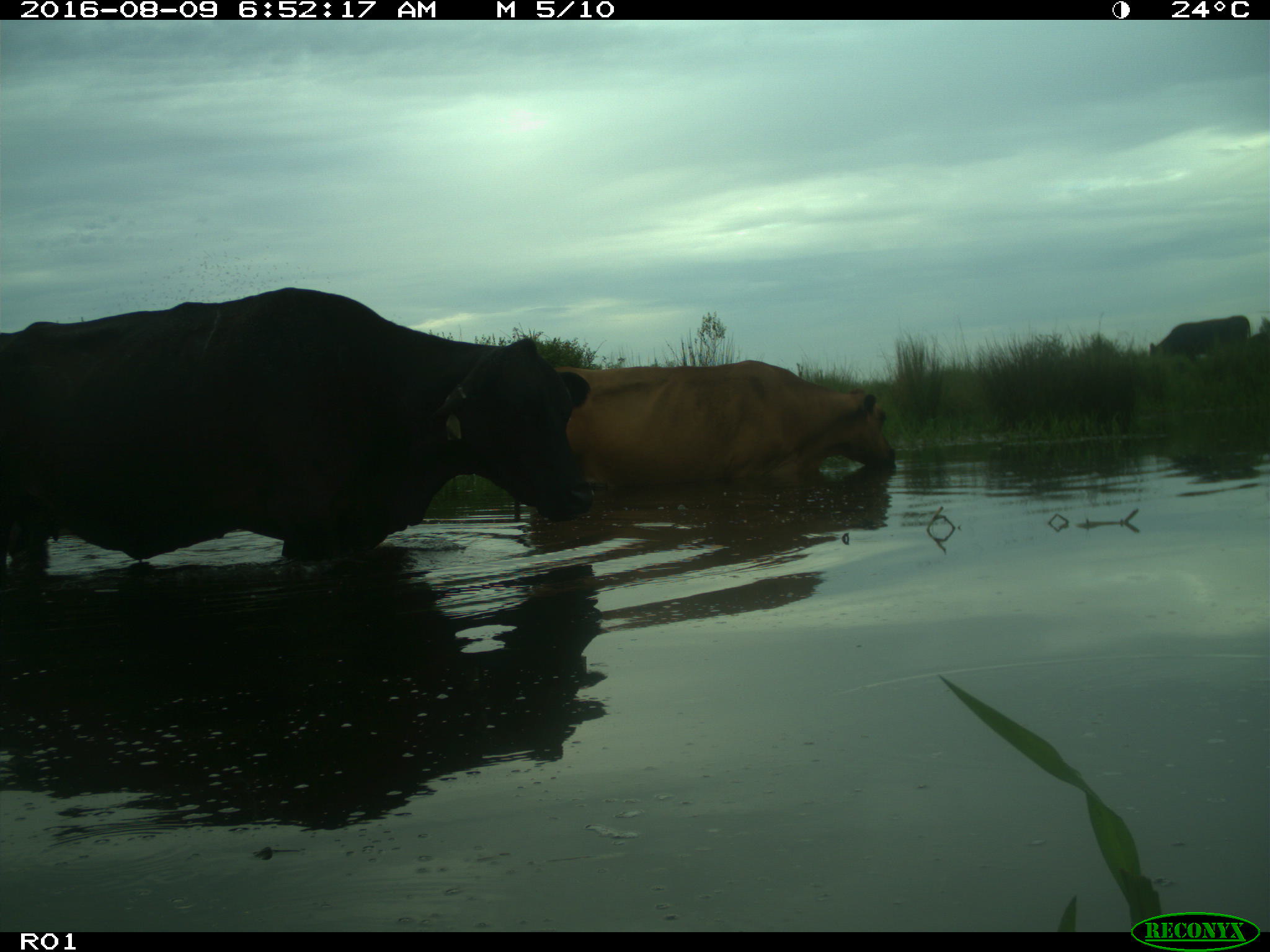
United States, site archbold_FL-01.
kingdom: Animalia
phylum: Chordata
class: Mammalia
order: Artiodactyla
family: Bovidae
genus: Bos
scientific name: Bos taurus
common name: domestic cow